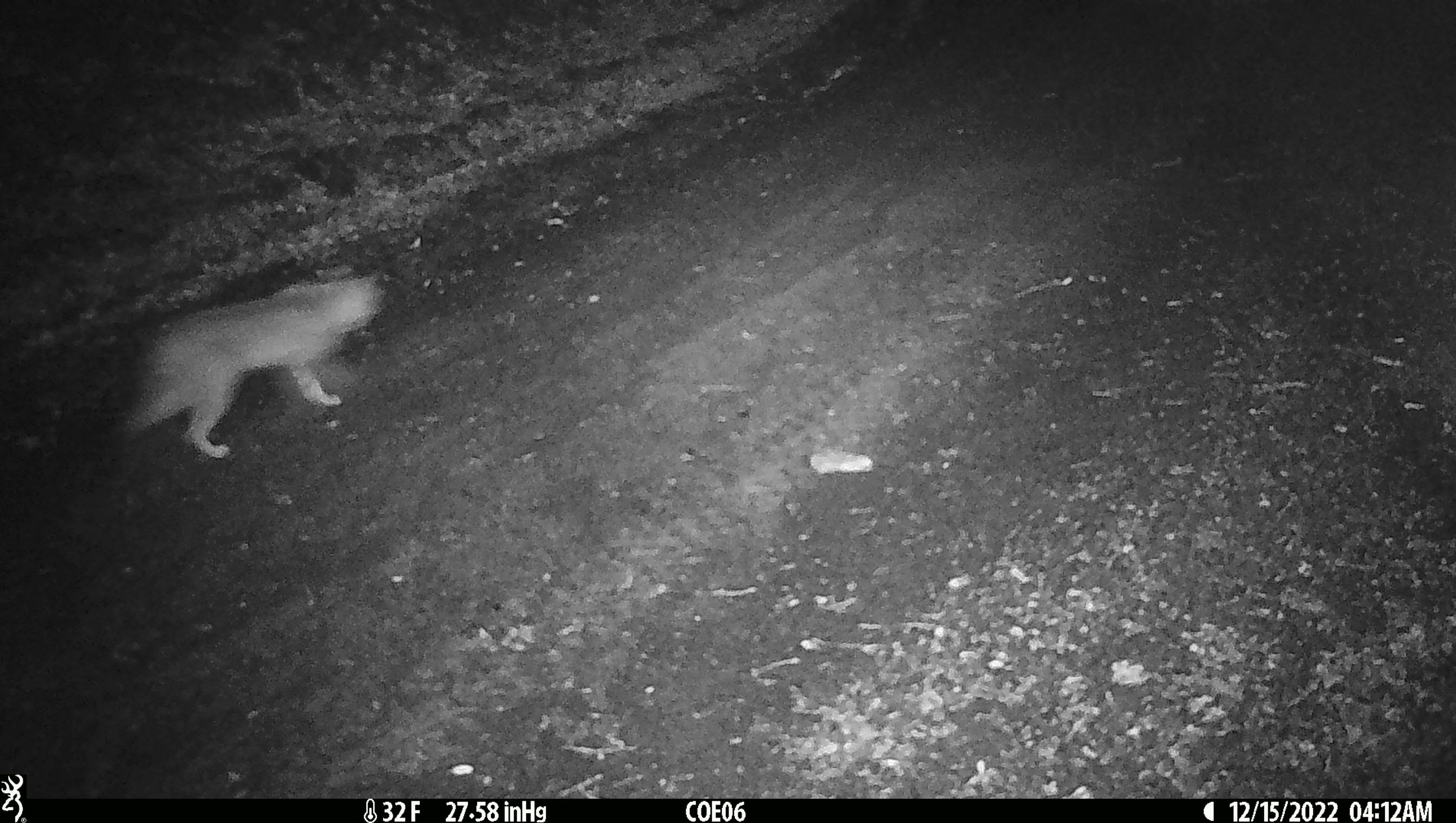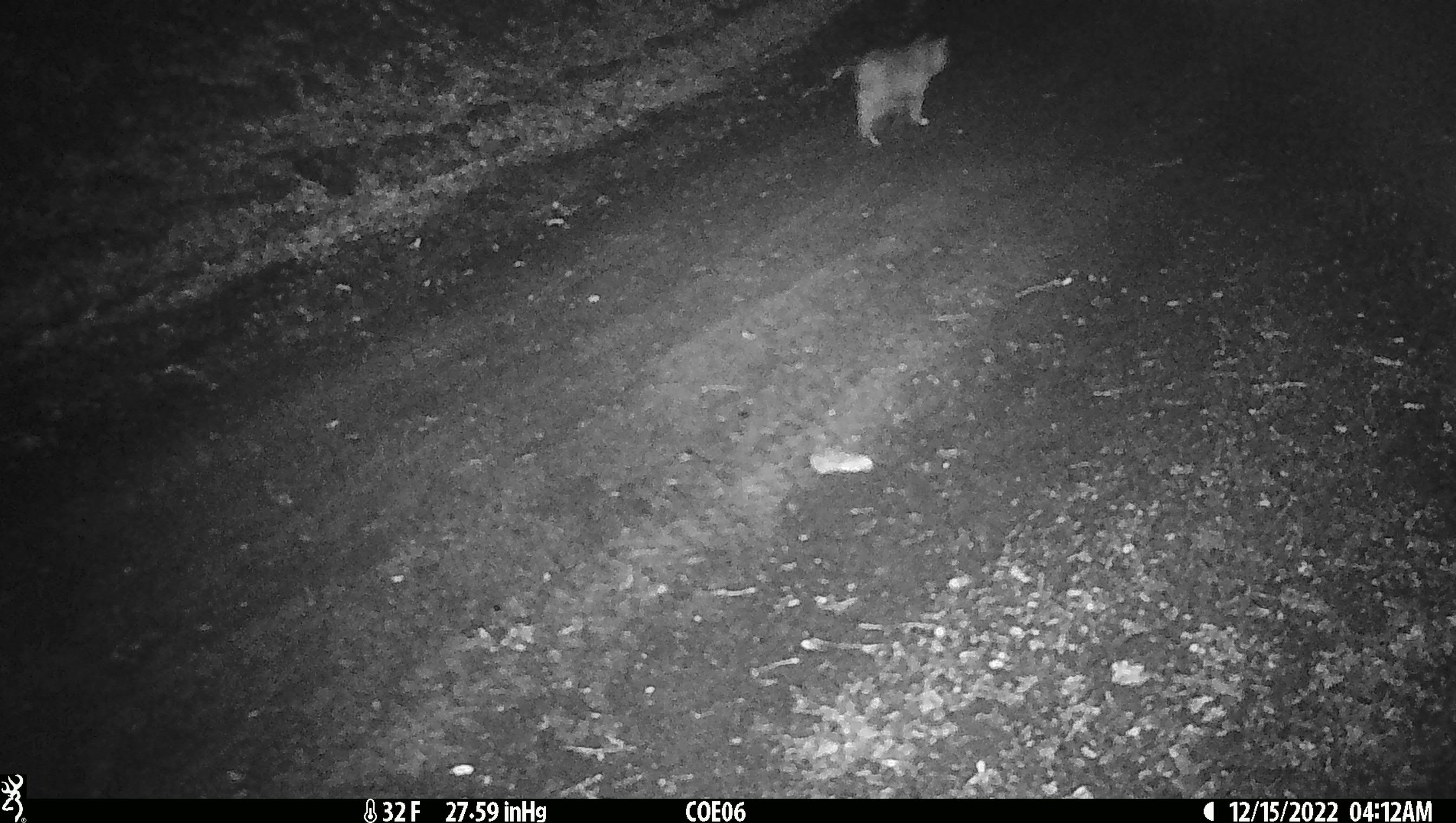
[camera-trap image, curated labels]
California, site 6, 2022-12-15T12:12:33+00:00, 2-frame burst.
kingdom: Animalia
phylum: Chordata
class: Mammalia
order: Carnivora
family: Felidae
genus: Lynx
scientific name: Lynx rufus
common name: bobcat